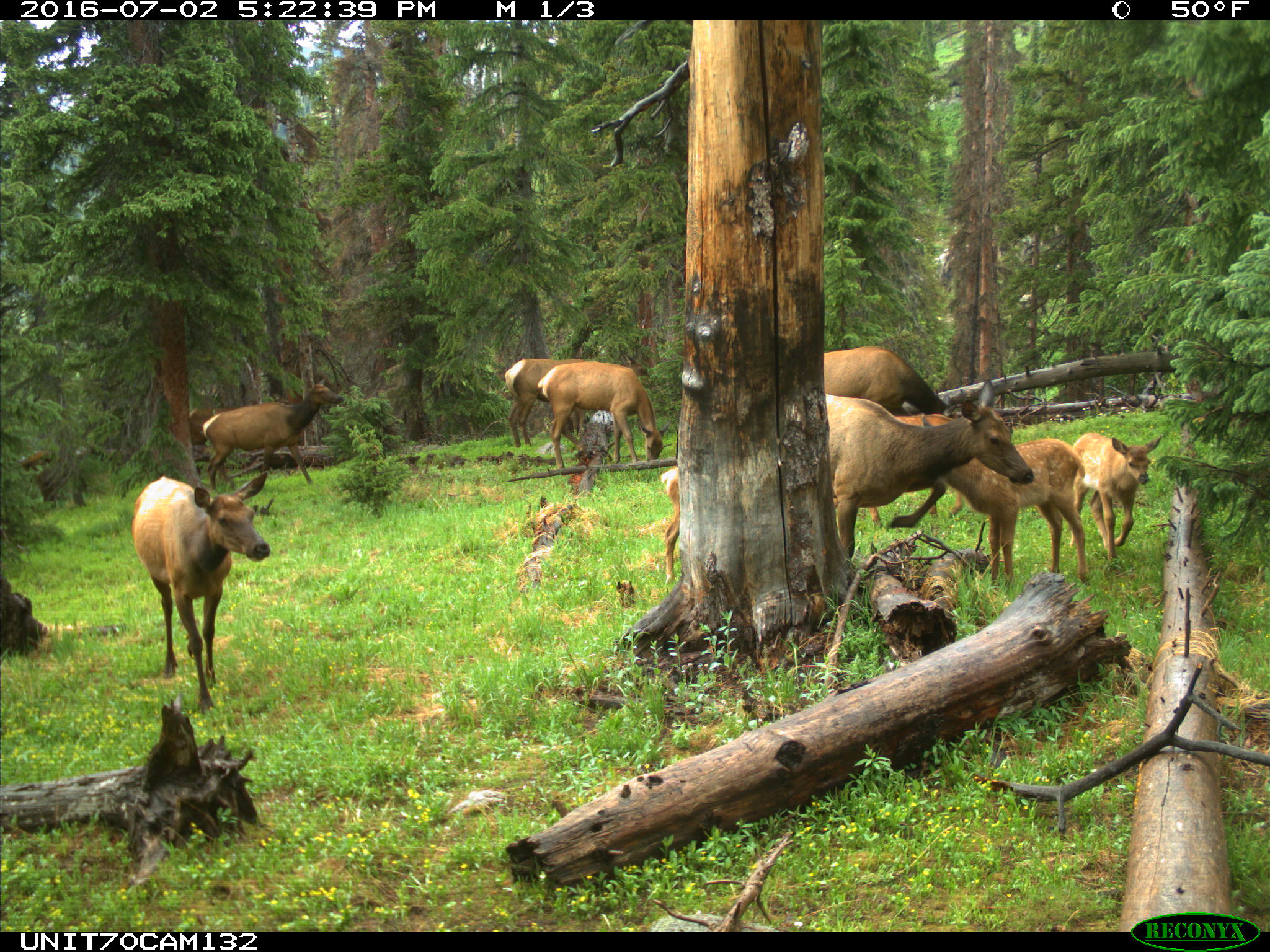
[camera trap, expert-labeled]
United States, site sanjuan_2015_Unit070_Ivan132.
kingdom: Animalia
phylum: Chordata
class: Mammalia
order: Artiodactyla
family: Cervidae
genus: Cervus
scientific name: Cervus elaphus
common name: red deer